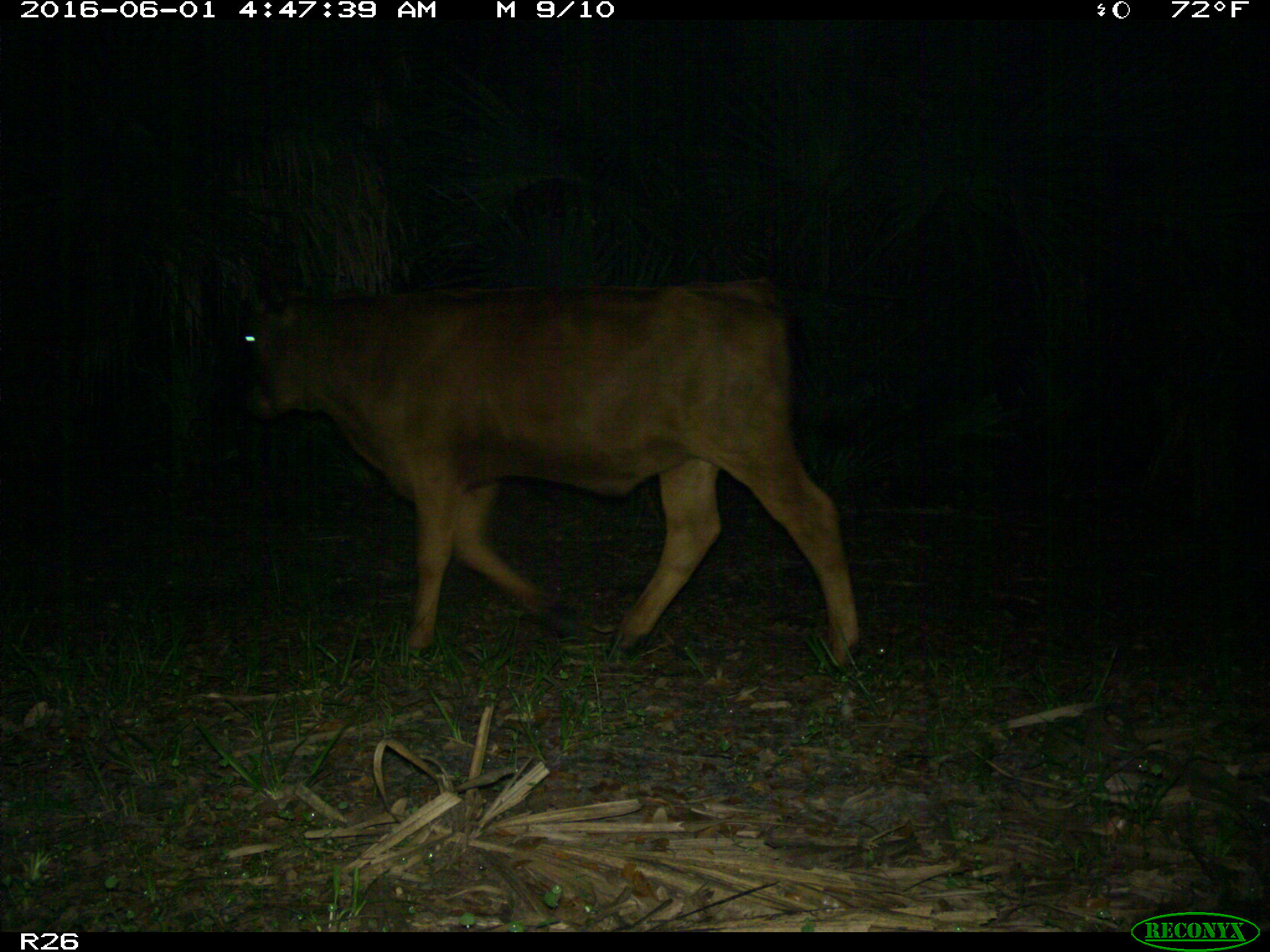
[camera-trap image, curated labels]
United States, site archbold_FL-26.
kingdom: Animalia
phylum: Chordata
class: Mammalia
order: Artiodactyla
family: Bovidae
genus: Bos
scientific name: Bos taurus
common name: domestic cow